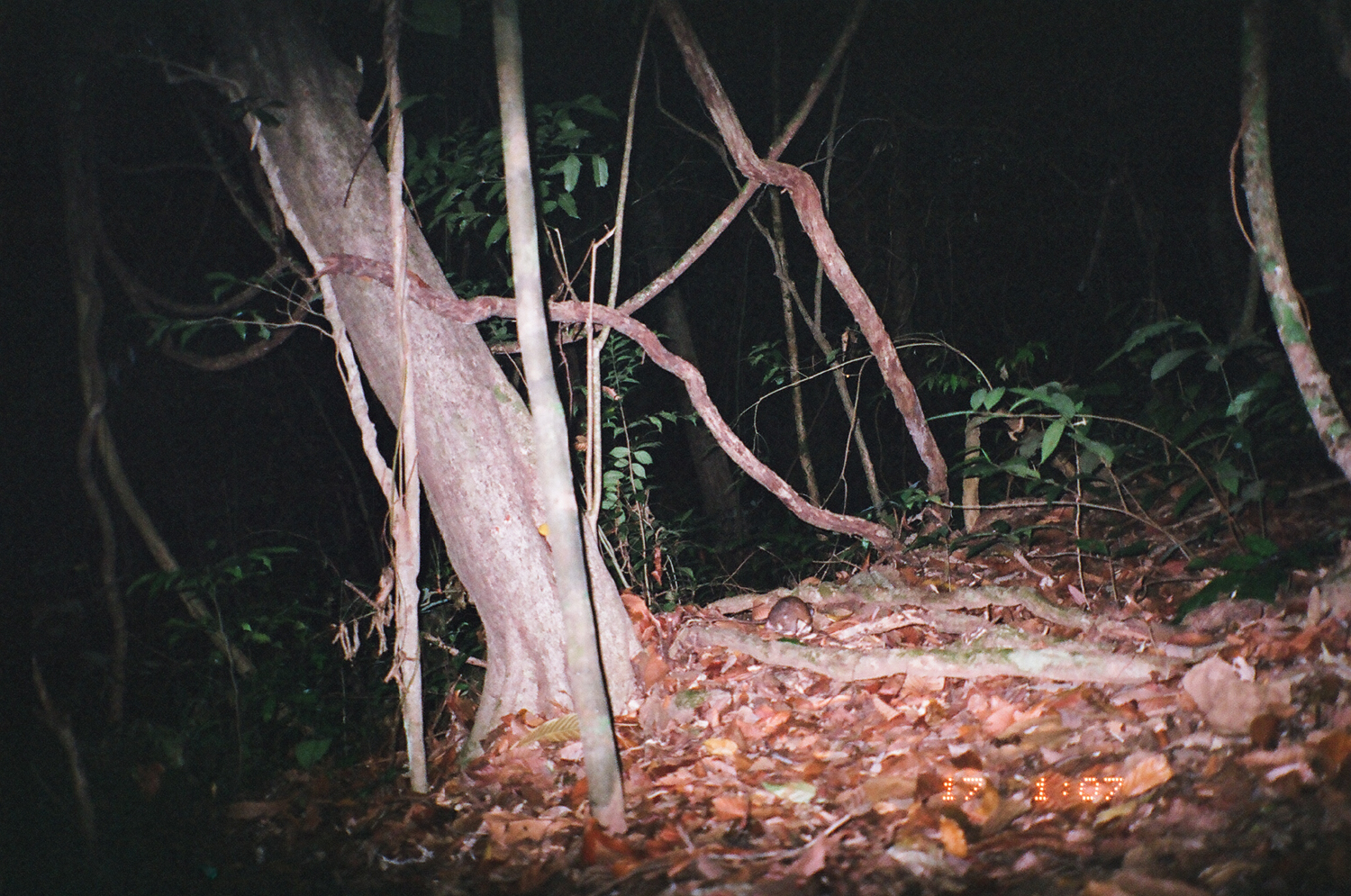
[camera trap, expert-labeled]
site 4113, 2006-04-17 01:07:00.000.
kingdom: Animalia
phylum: Chordata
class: Mammalia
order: Rodentia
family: Muridae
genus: Rattus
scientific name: Rattus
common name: rodent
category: unknown rat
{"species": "unknown rat (rodent) (Rattus)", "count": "1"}